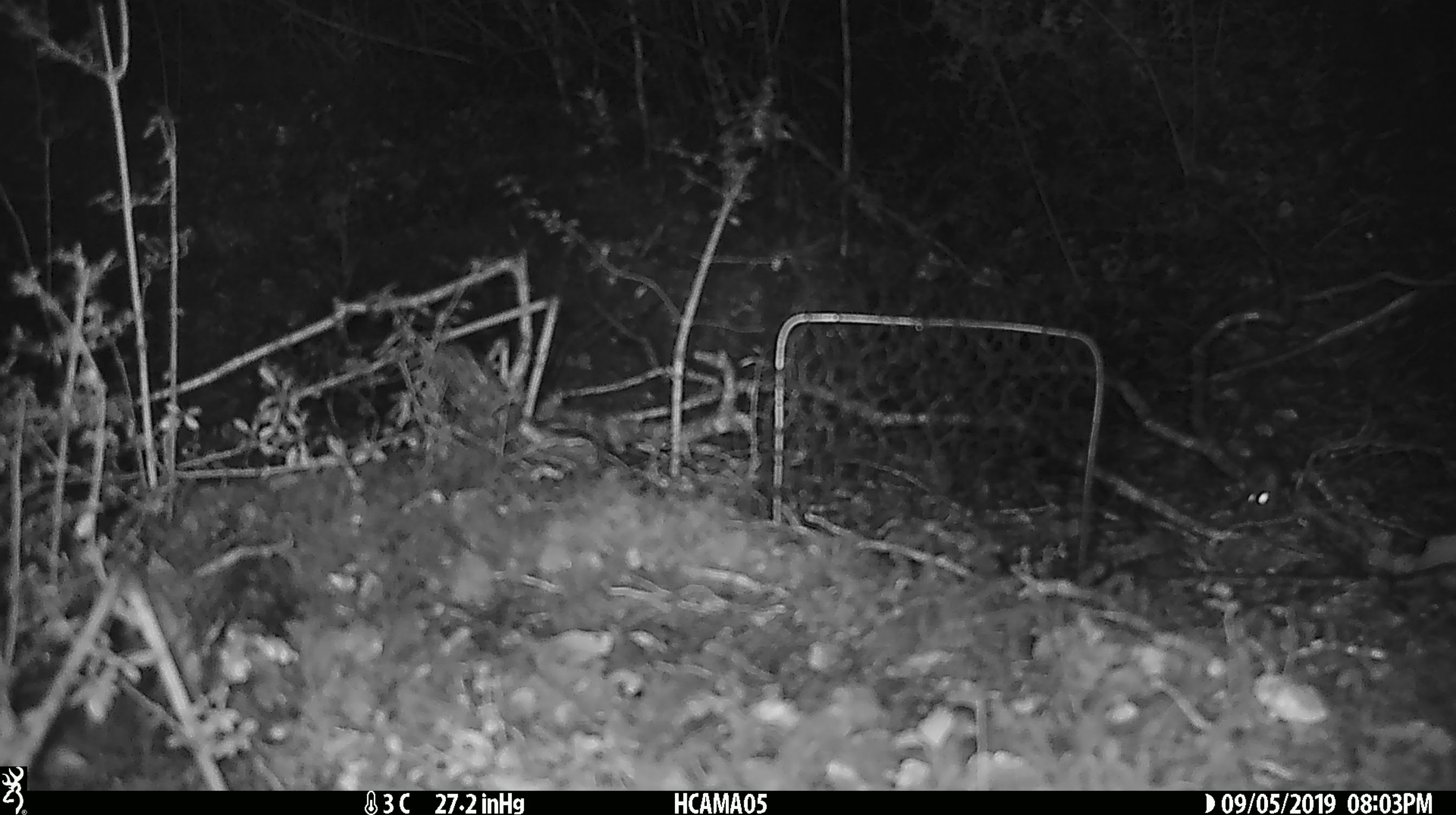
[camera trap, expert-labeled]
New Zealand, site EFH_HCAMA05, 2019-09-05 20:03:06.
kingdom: Animalia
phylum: Chordata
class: Mammalia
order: Rodentia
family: Muridae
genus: Mus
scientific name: Mus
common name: mouse